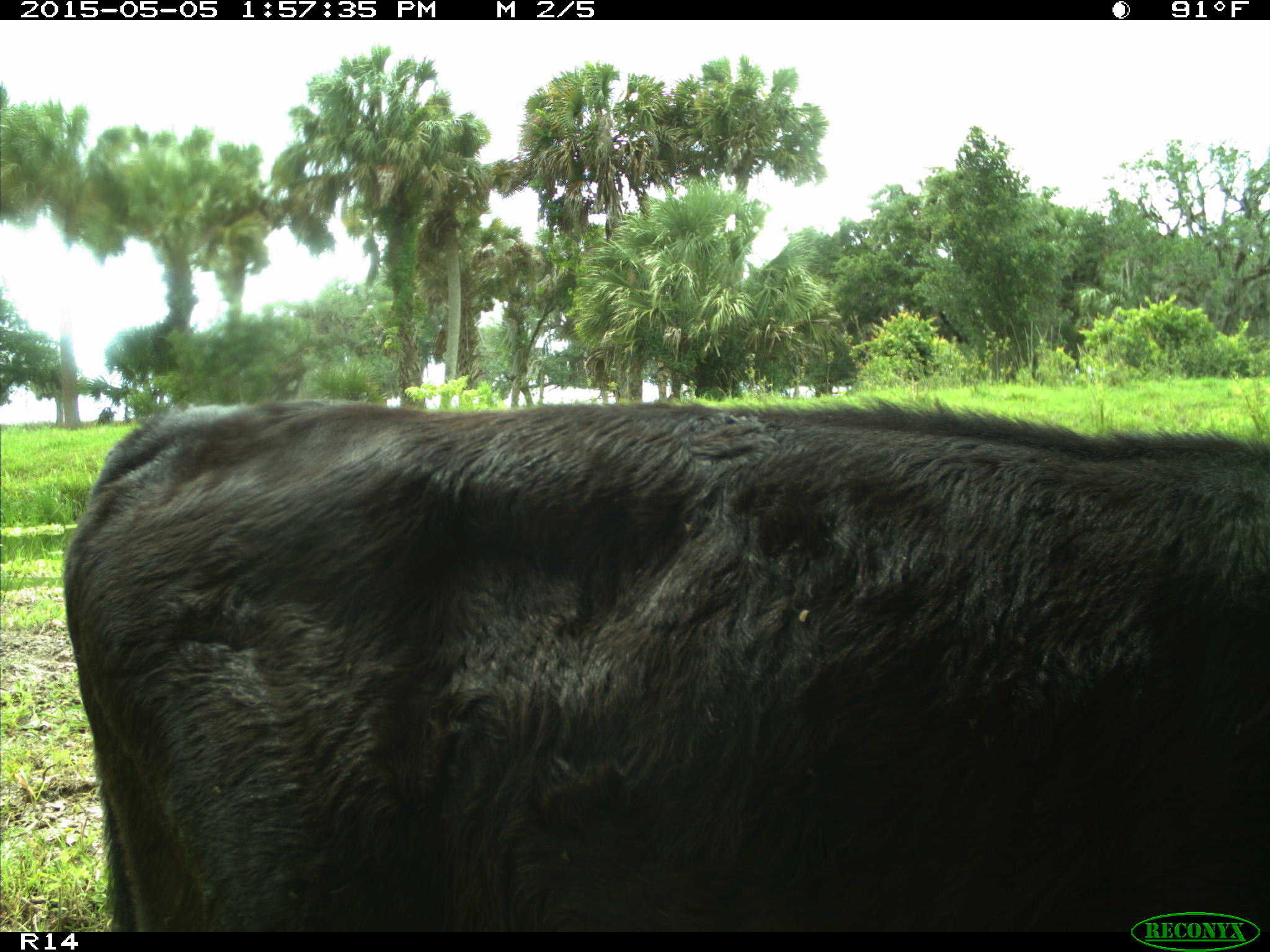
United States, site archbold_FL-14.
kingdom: Animalia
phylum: Chordata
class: Mammalia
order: Artiodactyla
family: Bovidae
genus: Bos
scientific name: Bos taurus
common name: domestic cow